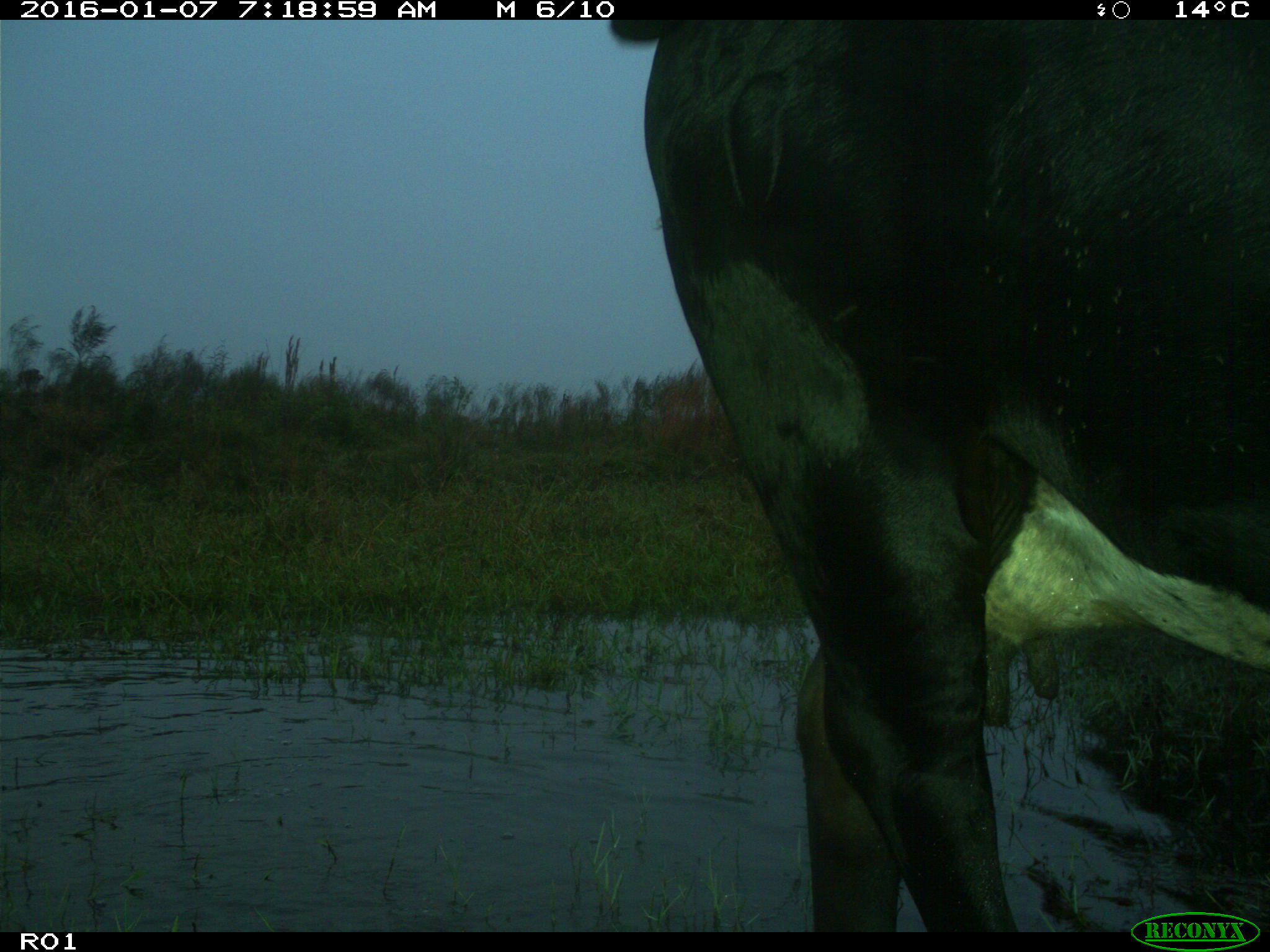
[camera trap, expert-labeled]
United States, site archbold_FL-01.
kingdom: Animalia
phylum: Chordata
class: Mammalia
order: Artiodactyla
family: Bovidae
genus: Bos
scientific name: Bos taurus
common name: domestic cow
Bos taurus (domestic cow).